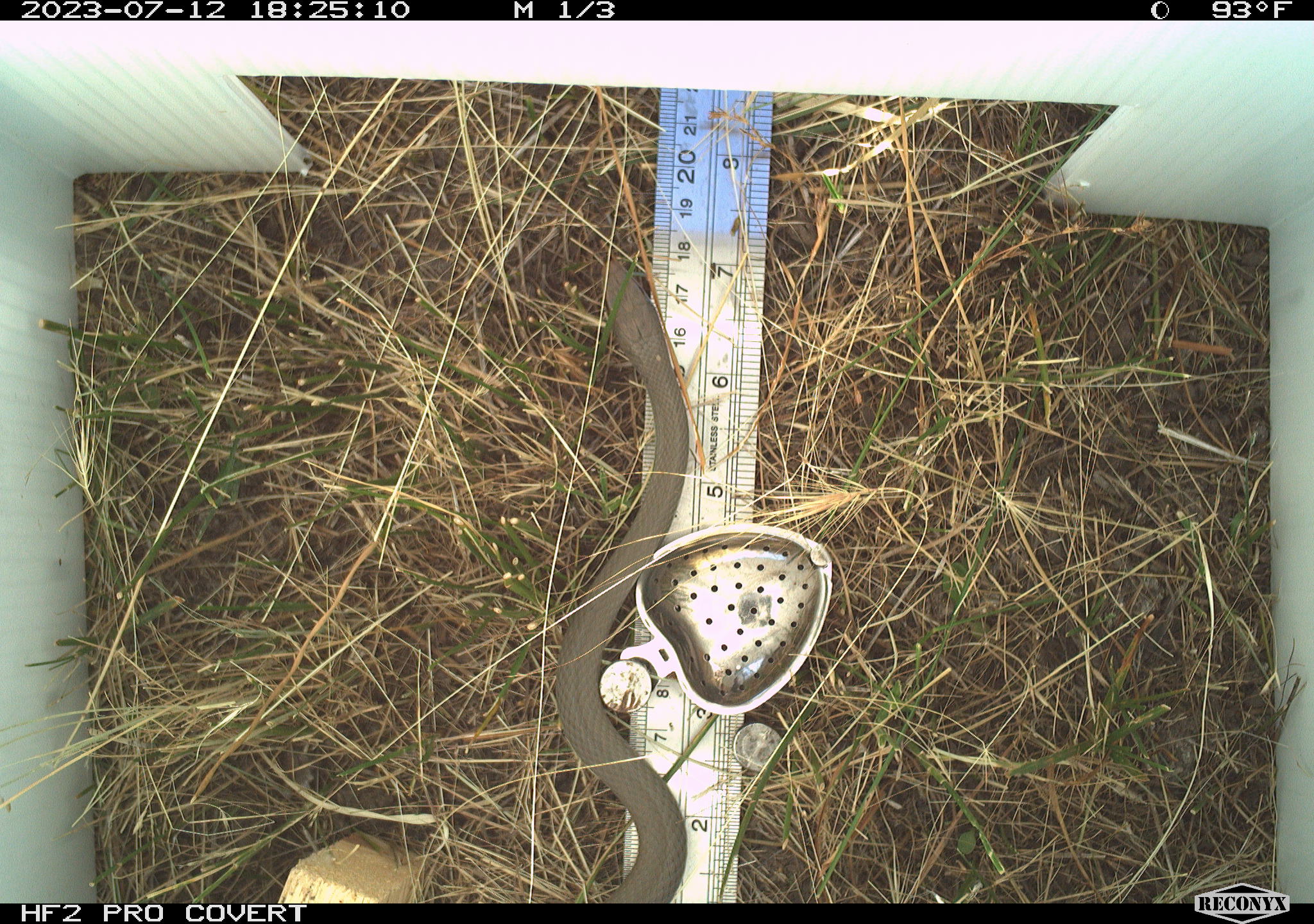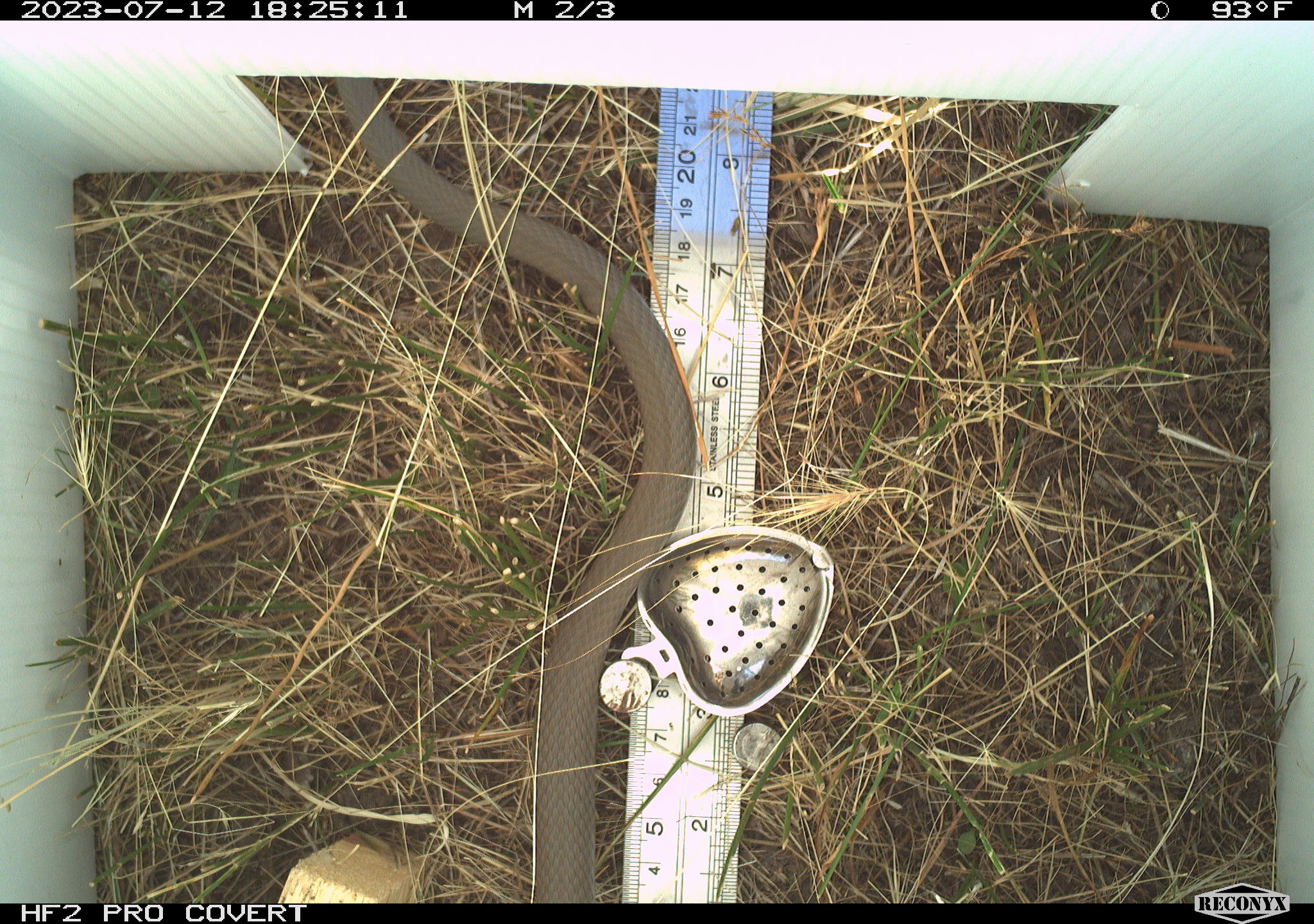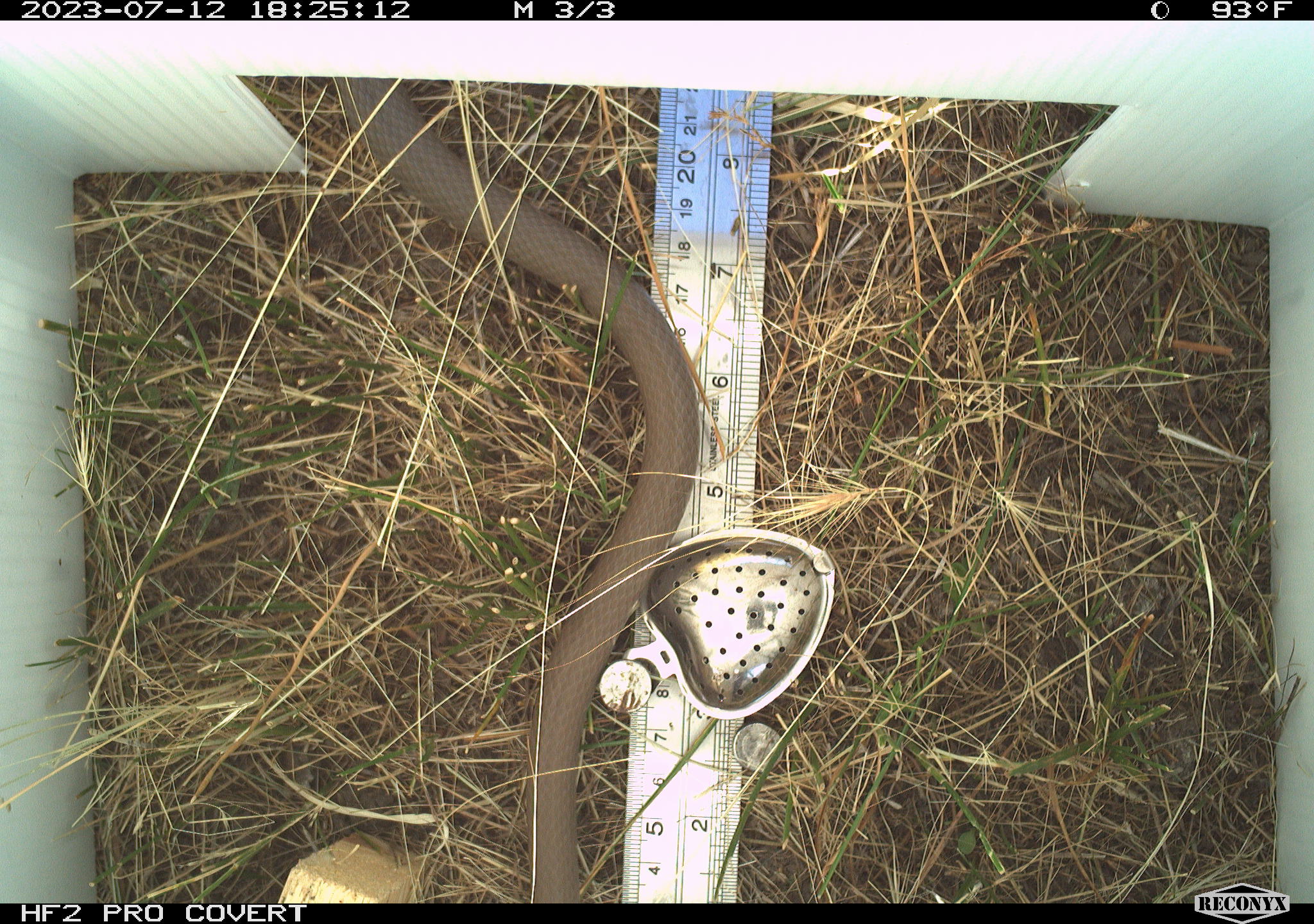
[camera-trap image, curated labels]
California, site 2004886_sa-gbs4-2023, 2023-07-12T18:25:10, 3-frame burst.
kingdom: Animalia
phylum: Chordata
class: Reptilia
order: Squamata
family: Colubridae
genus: Coluber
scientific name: Coluber constrictor mormon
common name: western yellow-bellied racer